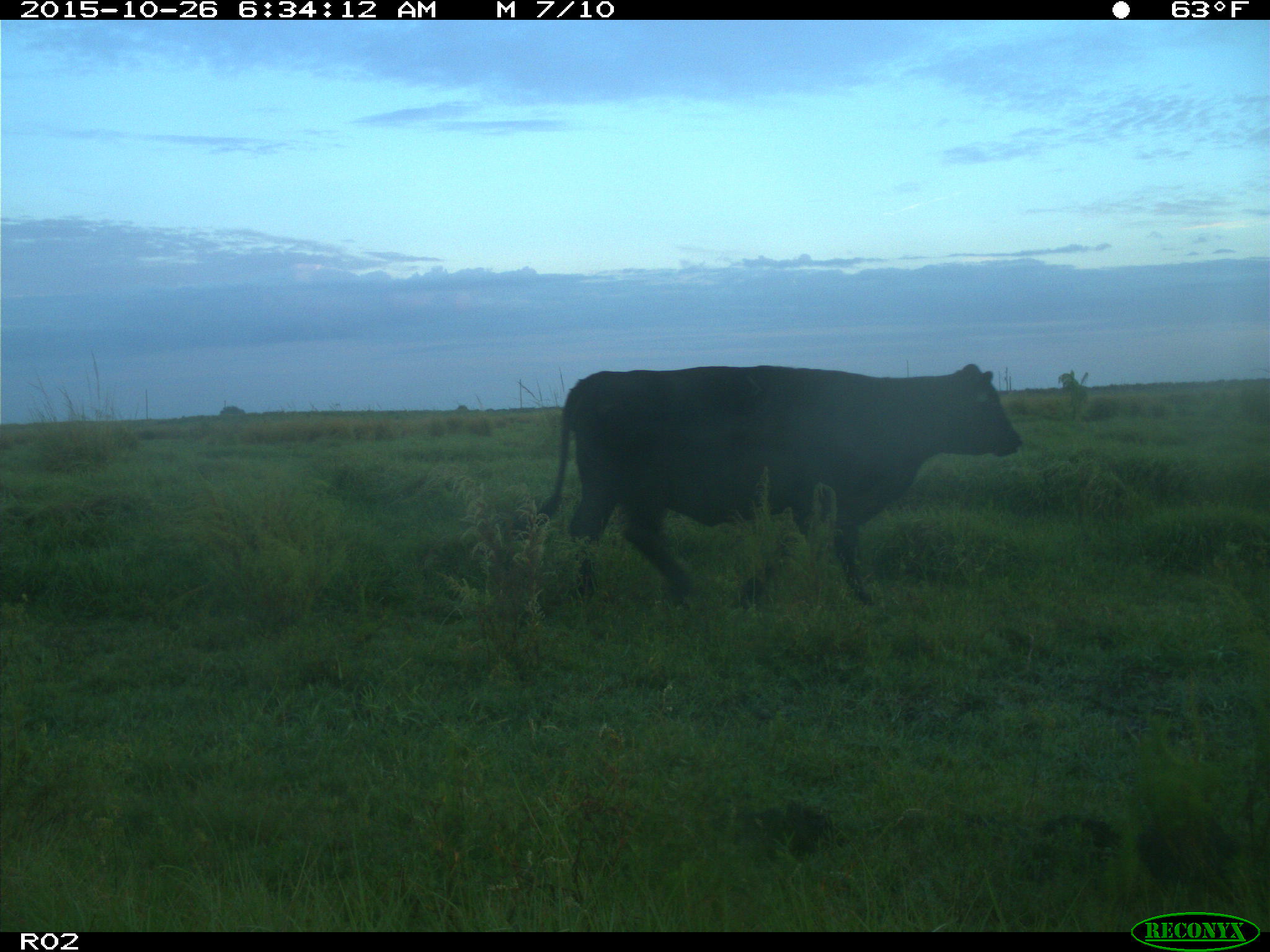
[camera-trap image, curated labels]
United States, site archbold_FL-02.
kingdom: Animalia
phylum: Chordata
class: Mammalia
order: Artiodactyla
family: Bovidae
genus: Bos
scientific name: Bos taurus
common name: domestic cow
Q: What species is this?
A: Bos taurus (domestic cow).